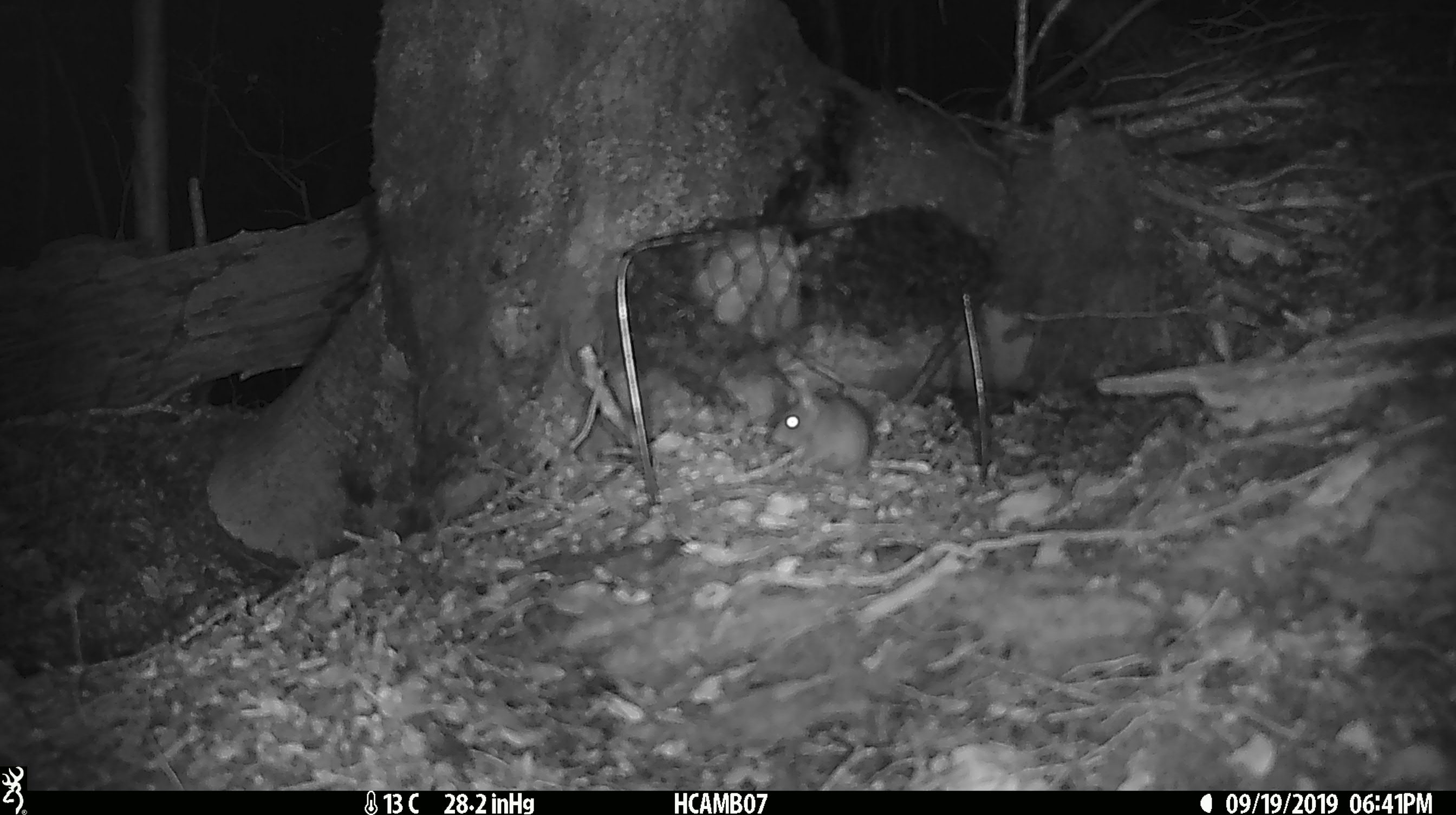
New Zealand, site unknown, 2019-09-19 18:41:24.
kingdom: Animalia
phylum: Chordata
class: Mammalia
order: Rodentia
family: Muridae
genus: Mus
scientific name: Mus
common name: mouse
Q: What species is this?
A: Mouse (Mus).